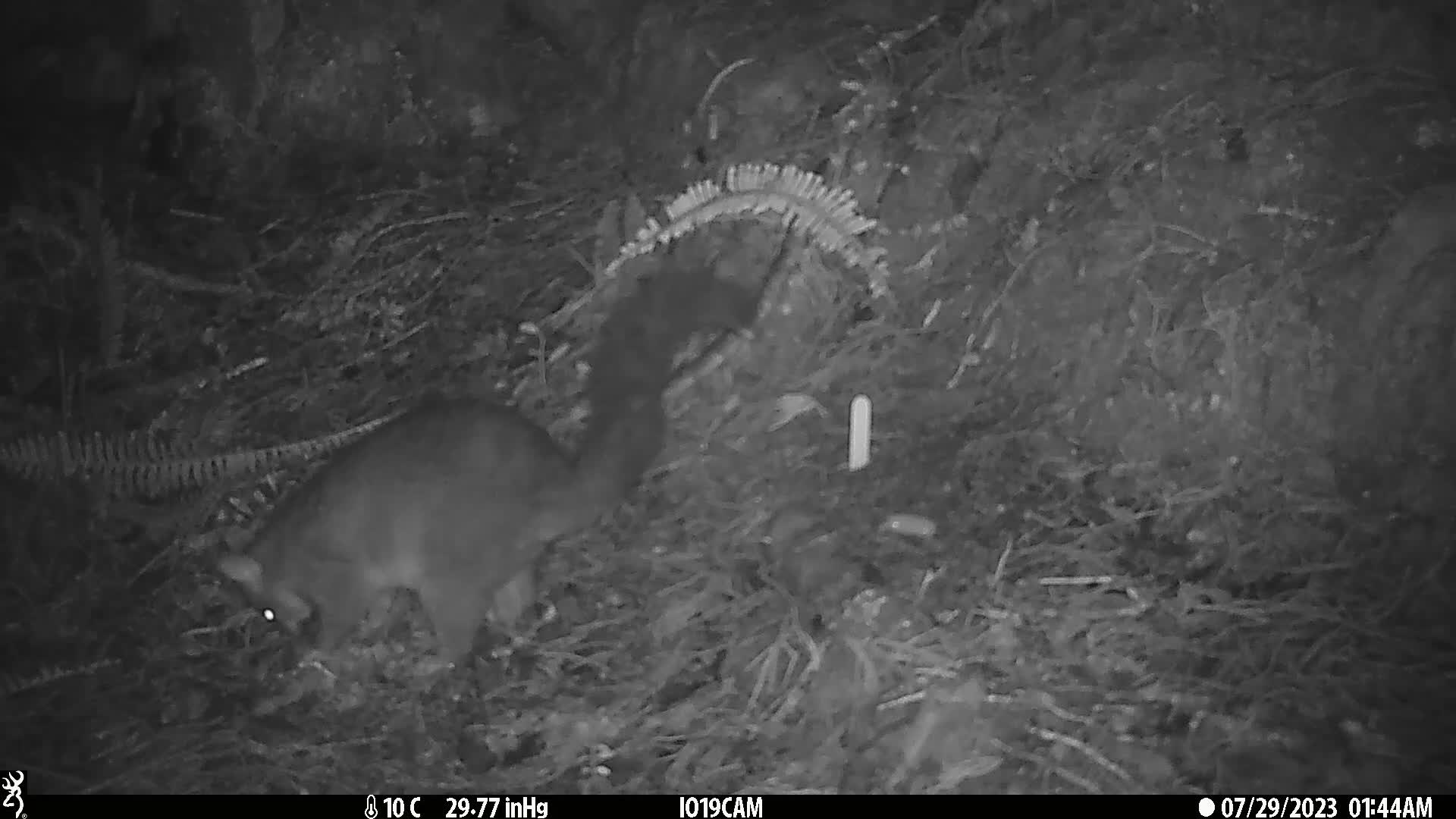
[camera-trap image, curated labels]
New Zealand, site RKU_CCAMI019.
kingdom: Animalia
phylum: Chordata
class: Mammalia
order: Diprotodontia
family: Phalangeridae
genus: Trichosurus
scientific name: Trichosurus vulpecula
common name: common brushtail possum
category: possum